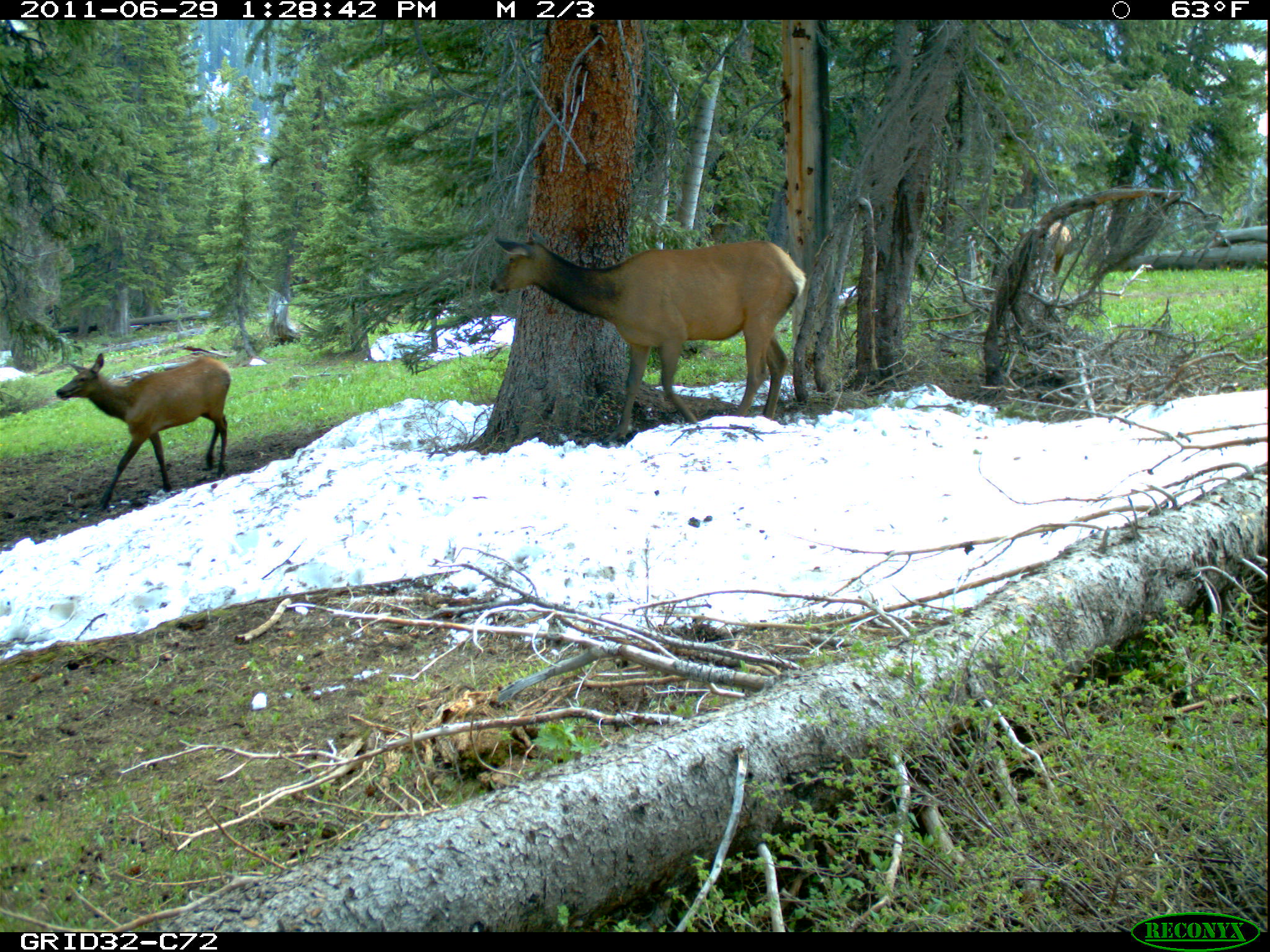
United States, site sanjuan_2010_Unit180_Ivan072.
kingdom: Animalia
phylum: Chordata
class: Mammalia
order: Artiodactyla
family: Cervidae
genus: Cervus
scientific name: Cervus elaphus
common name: red deer